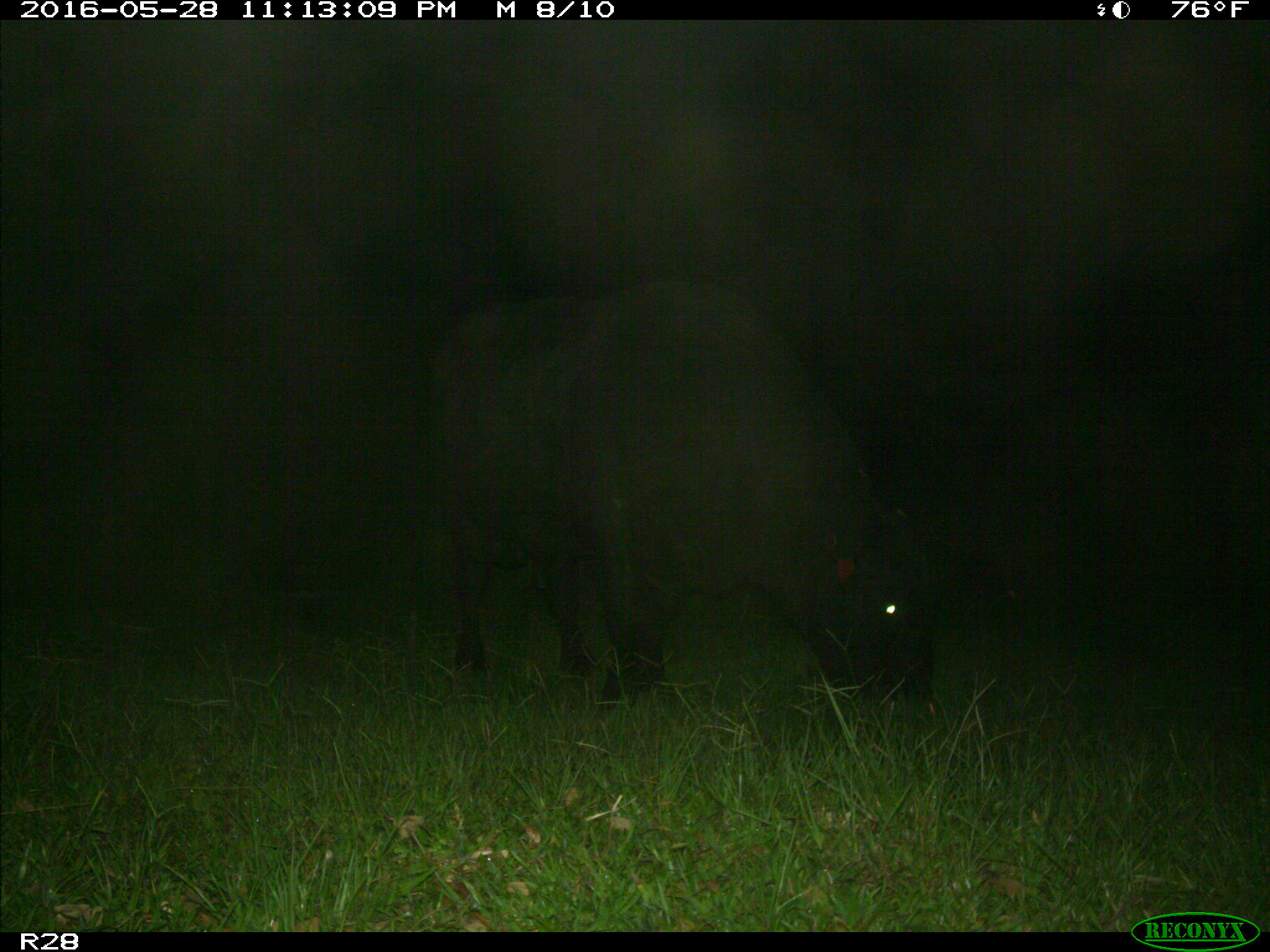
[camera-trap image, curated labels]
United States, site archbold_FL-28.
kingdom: Animalia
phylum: Chordata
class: Mammalia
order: Artiodactyla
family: Bovidae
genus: Bos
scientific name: Bos taurus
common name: domestic cow